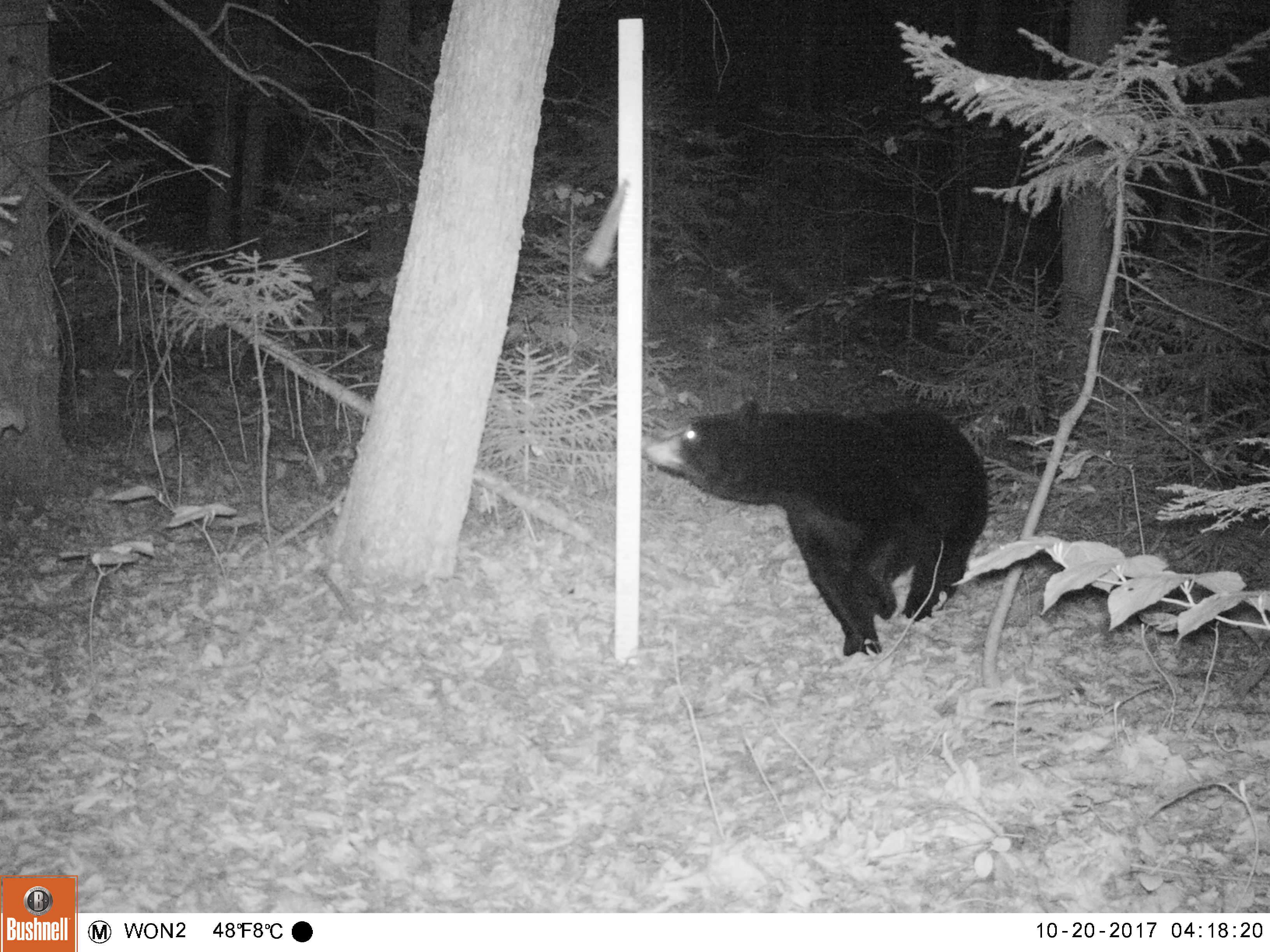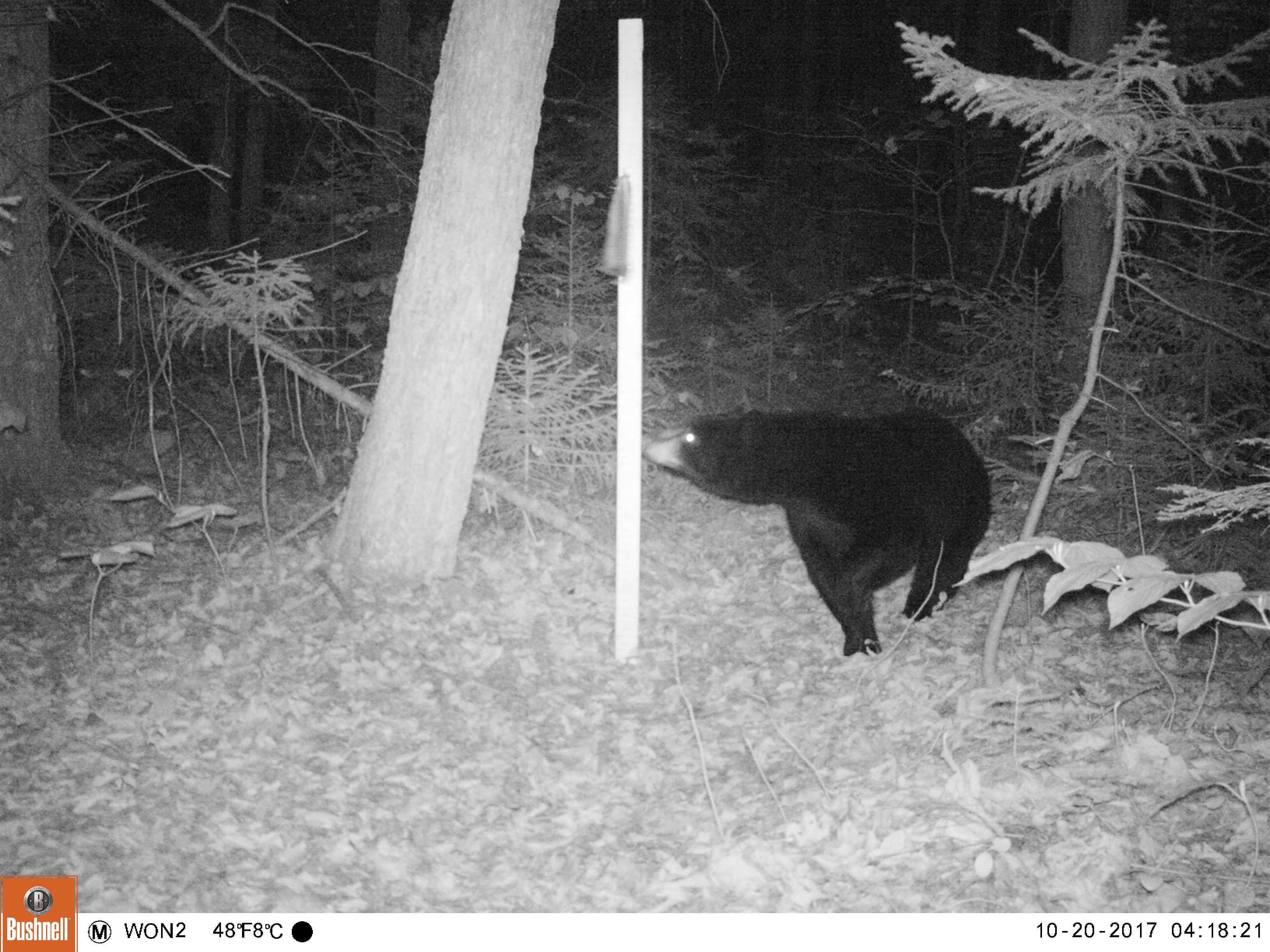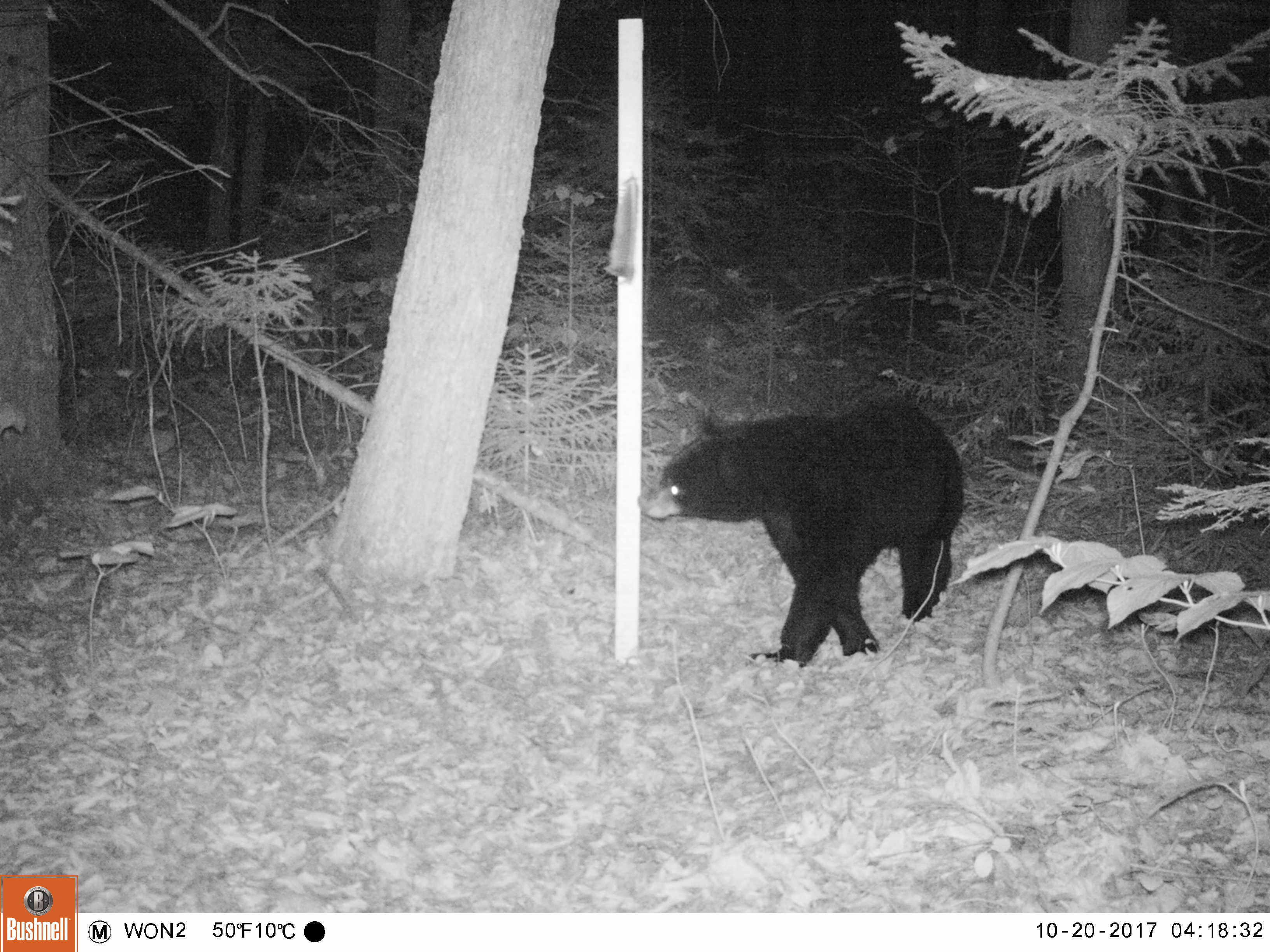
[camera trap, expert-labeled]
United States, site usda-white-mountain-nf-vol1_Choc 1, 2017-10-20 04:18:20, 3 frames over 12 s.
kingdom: Animalia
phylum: Chordata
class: Mammalia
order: Carnivora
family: Ursidae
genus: Ursus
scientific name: Ursus americanus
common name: black bear